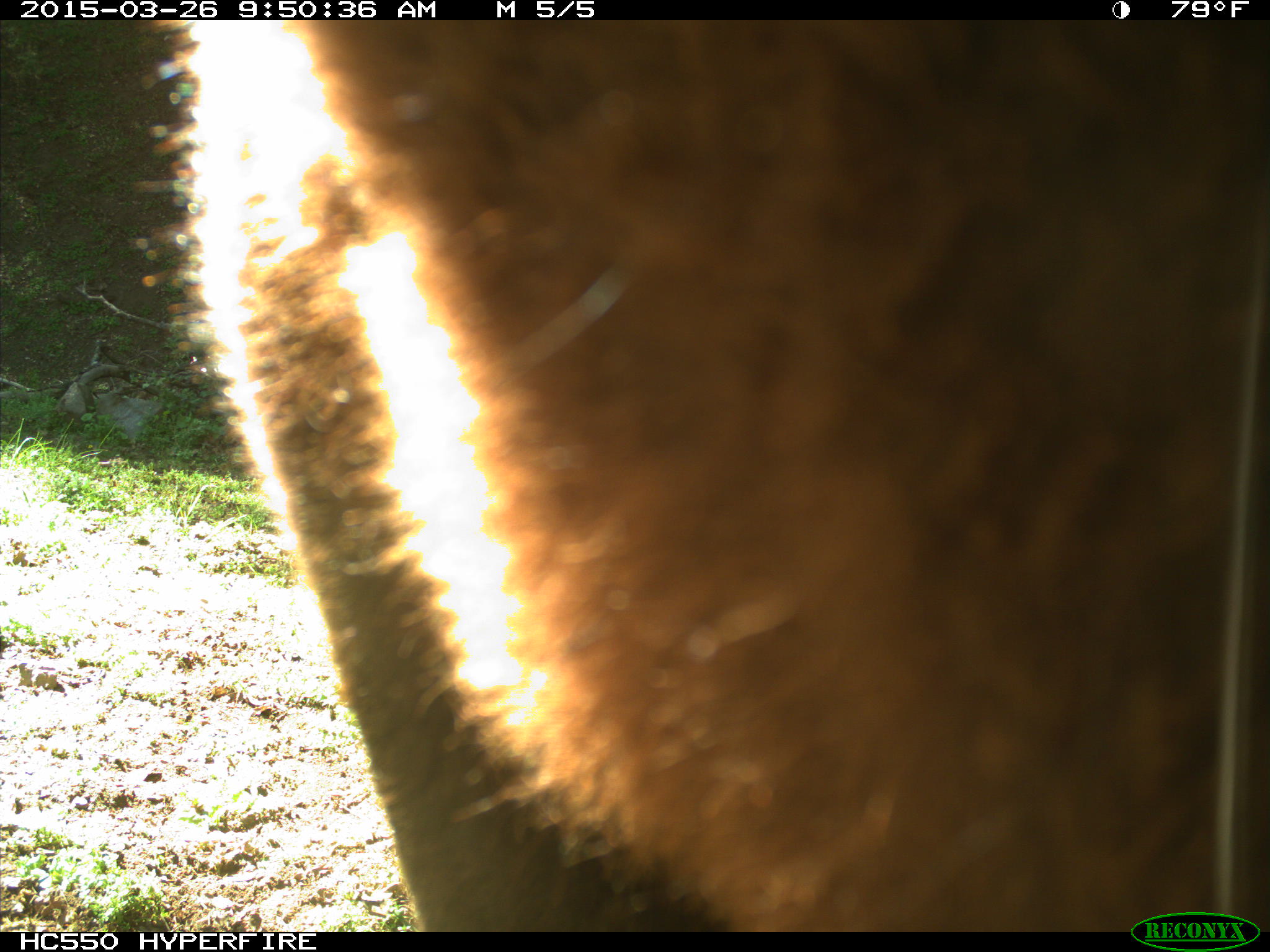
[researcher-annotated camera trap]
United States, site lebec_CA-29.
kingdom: Animalia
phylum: Chordata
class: Mammalia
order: Artiodactyla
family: Bovidae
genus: Bos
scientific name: Bos taurus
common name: domestic cow